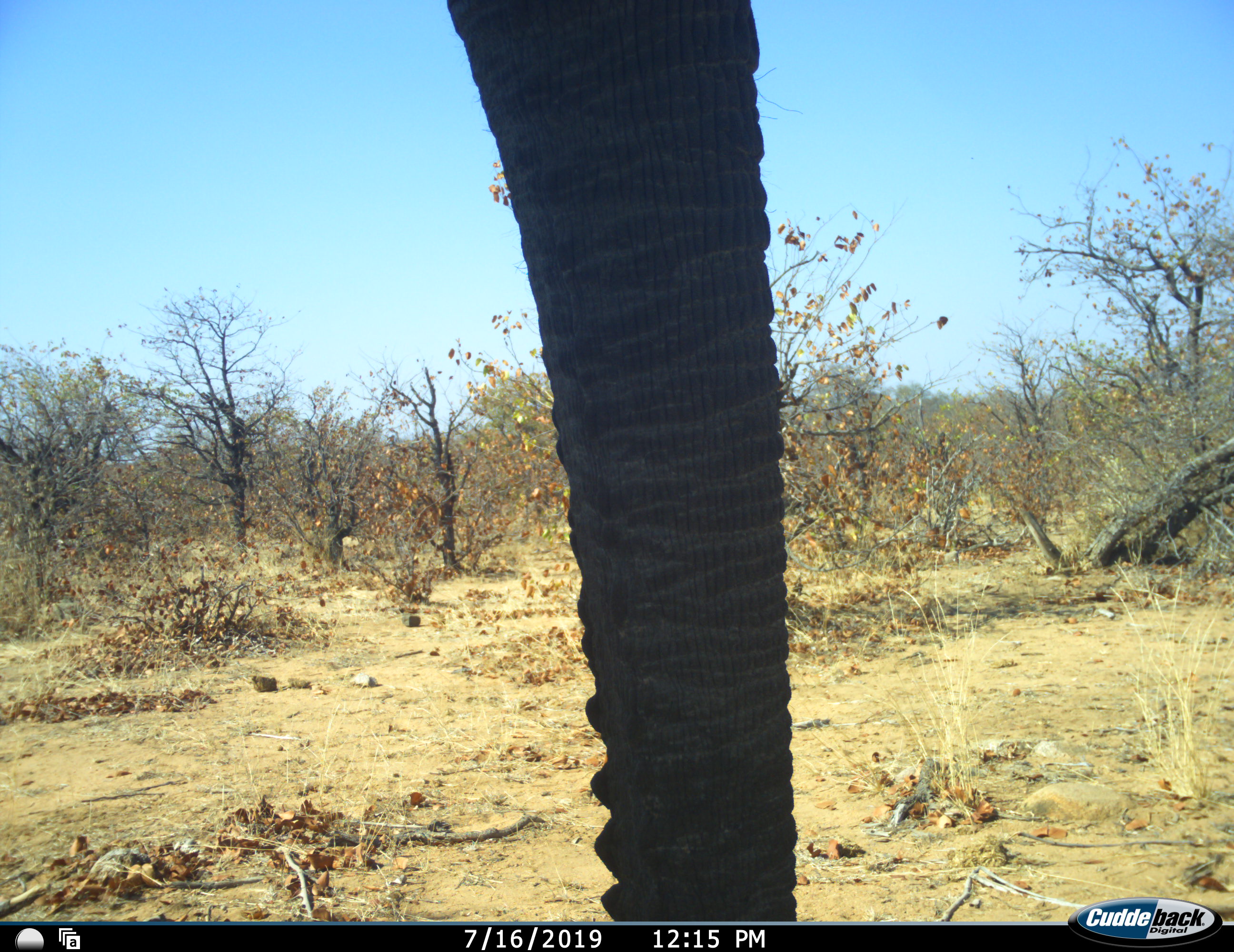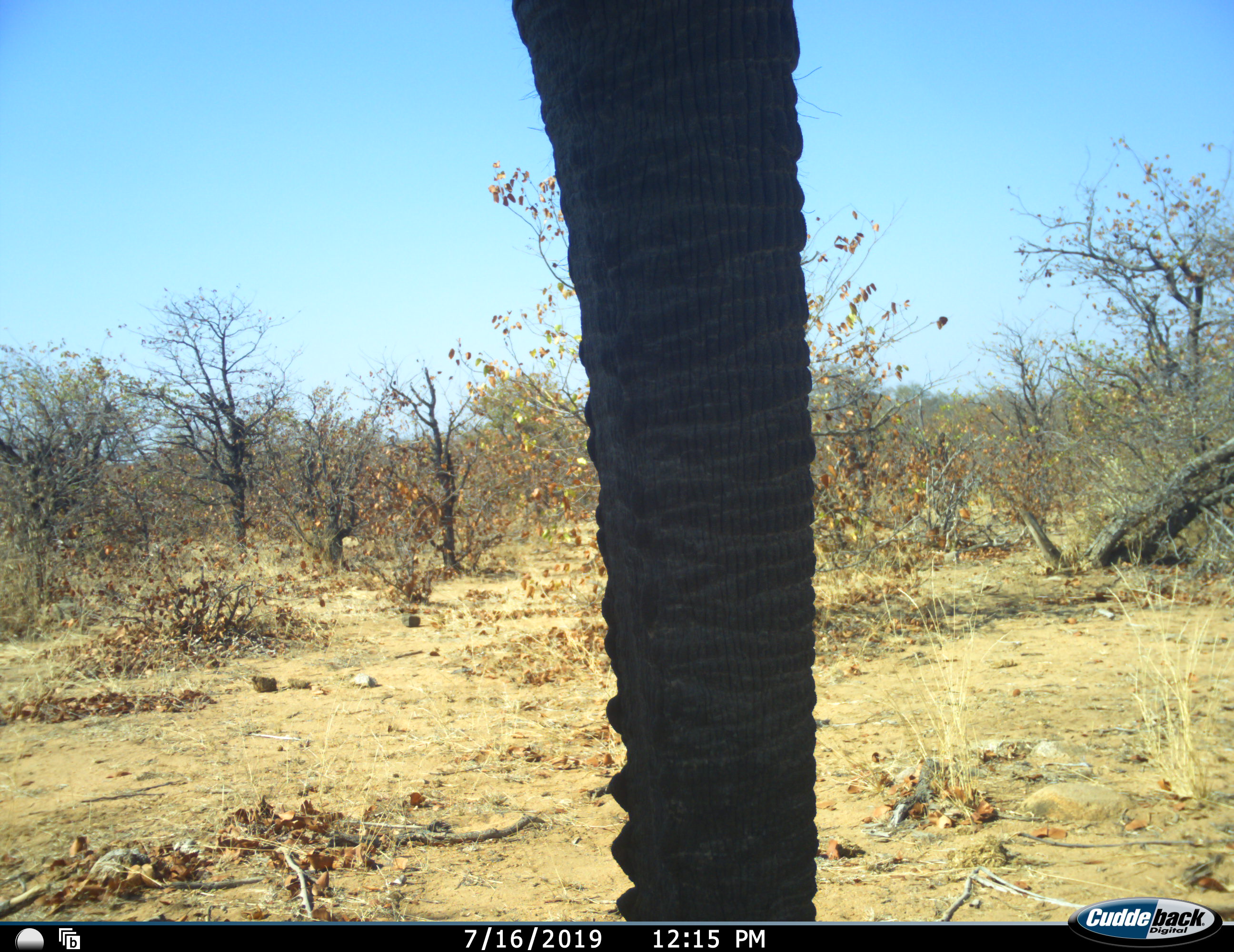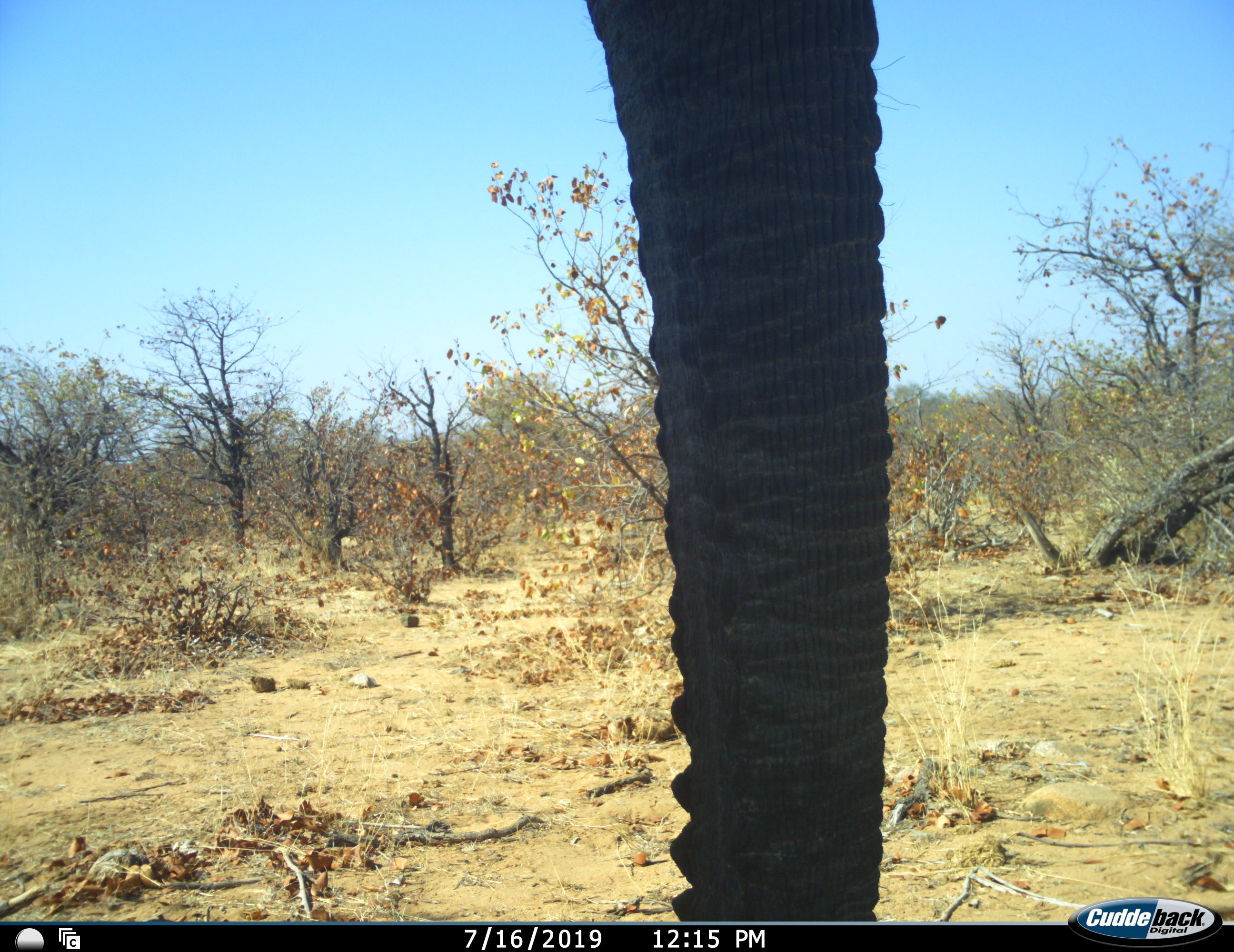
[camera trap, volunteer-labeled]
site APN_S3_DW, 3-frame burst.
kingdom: Animalia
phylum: Chordata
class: Mammalia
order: Proboscidea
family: Elephantidae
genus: Loxodonta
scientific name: Loxodonta africana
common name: african bush elephant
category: elephant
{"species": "elephant (african bush elephant) (Loxodonta africana)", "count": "1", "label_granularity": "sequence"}